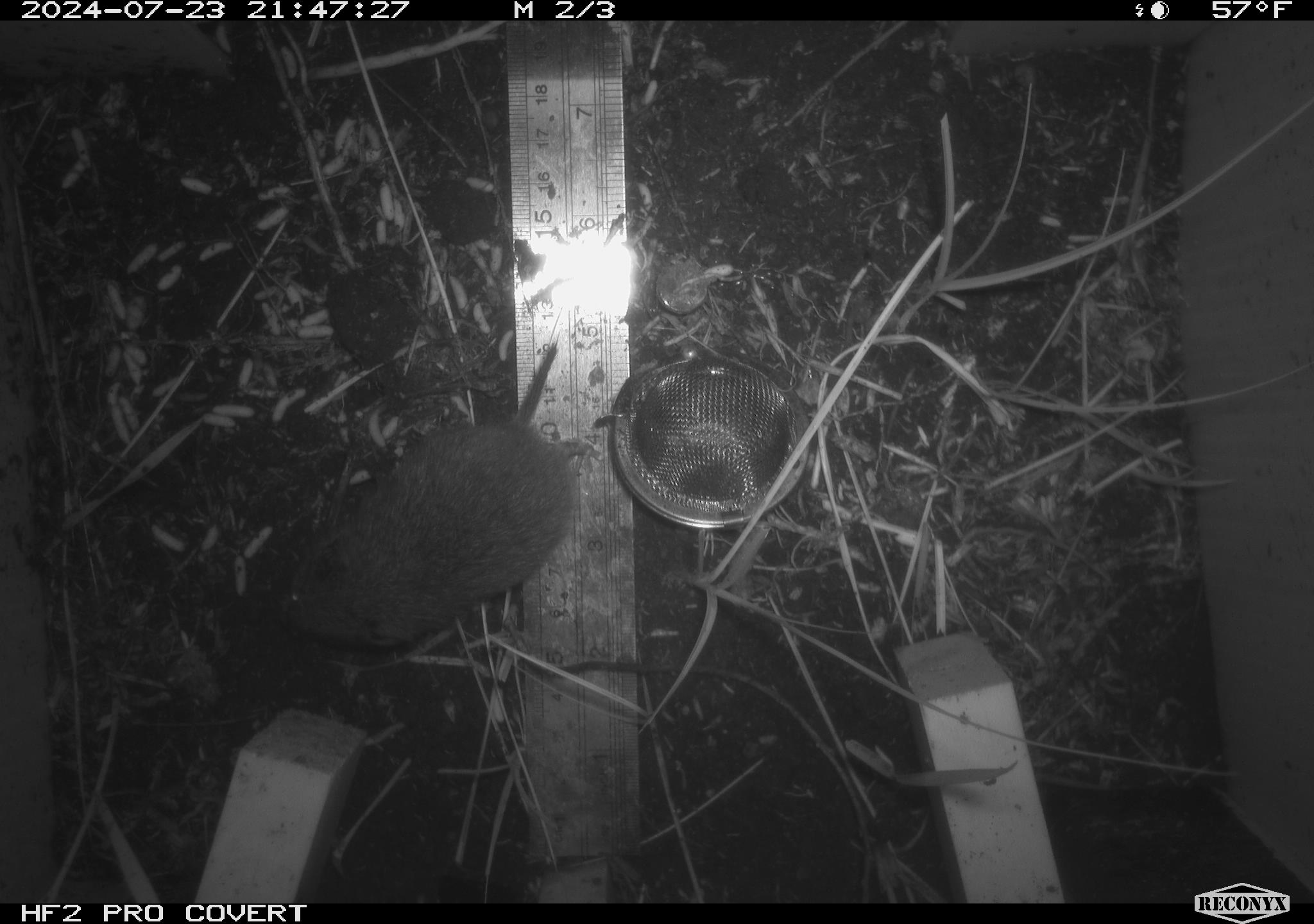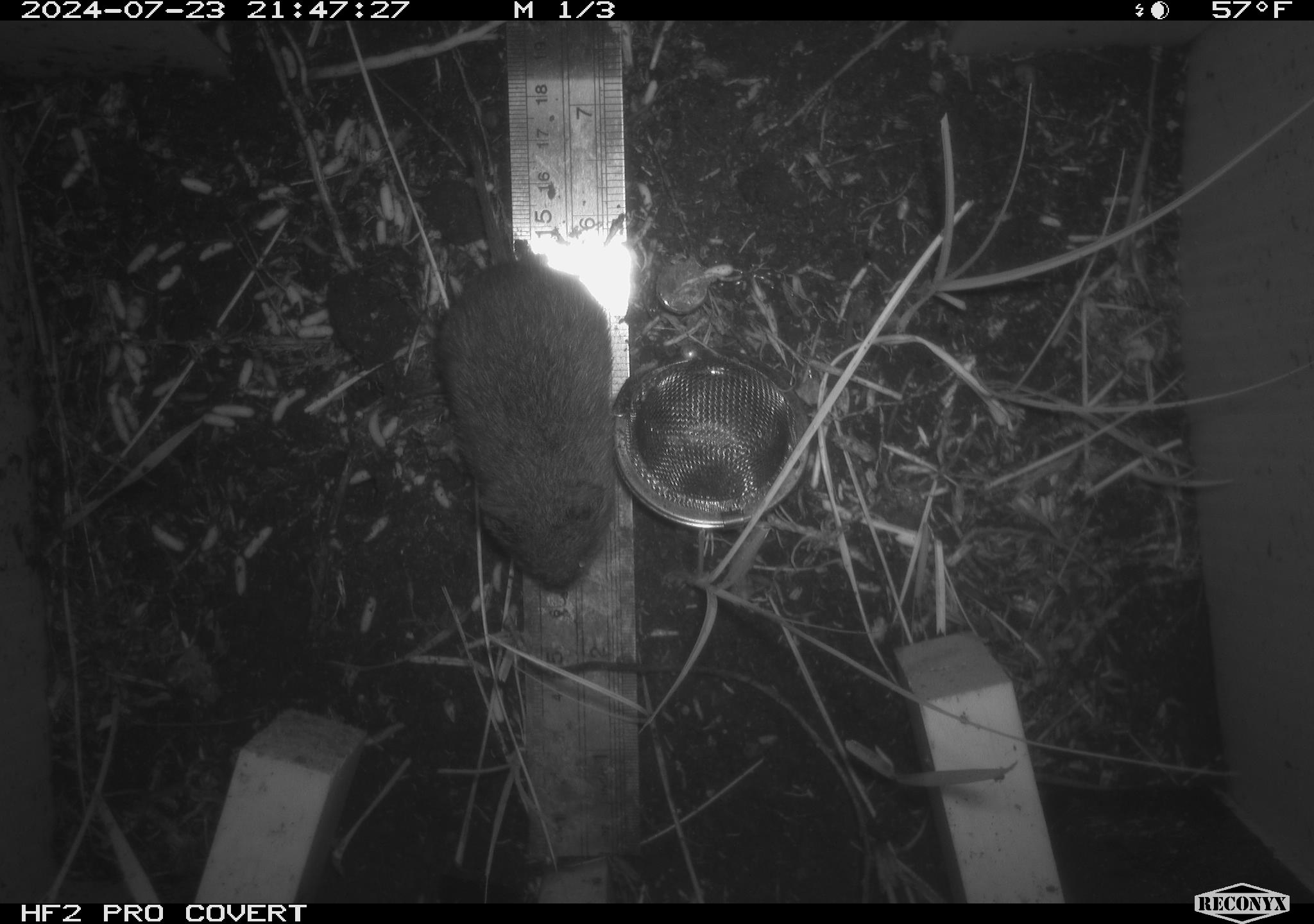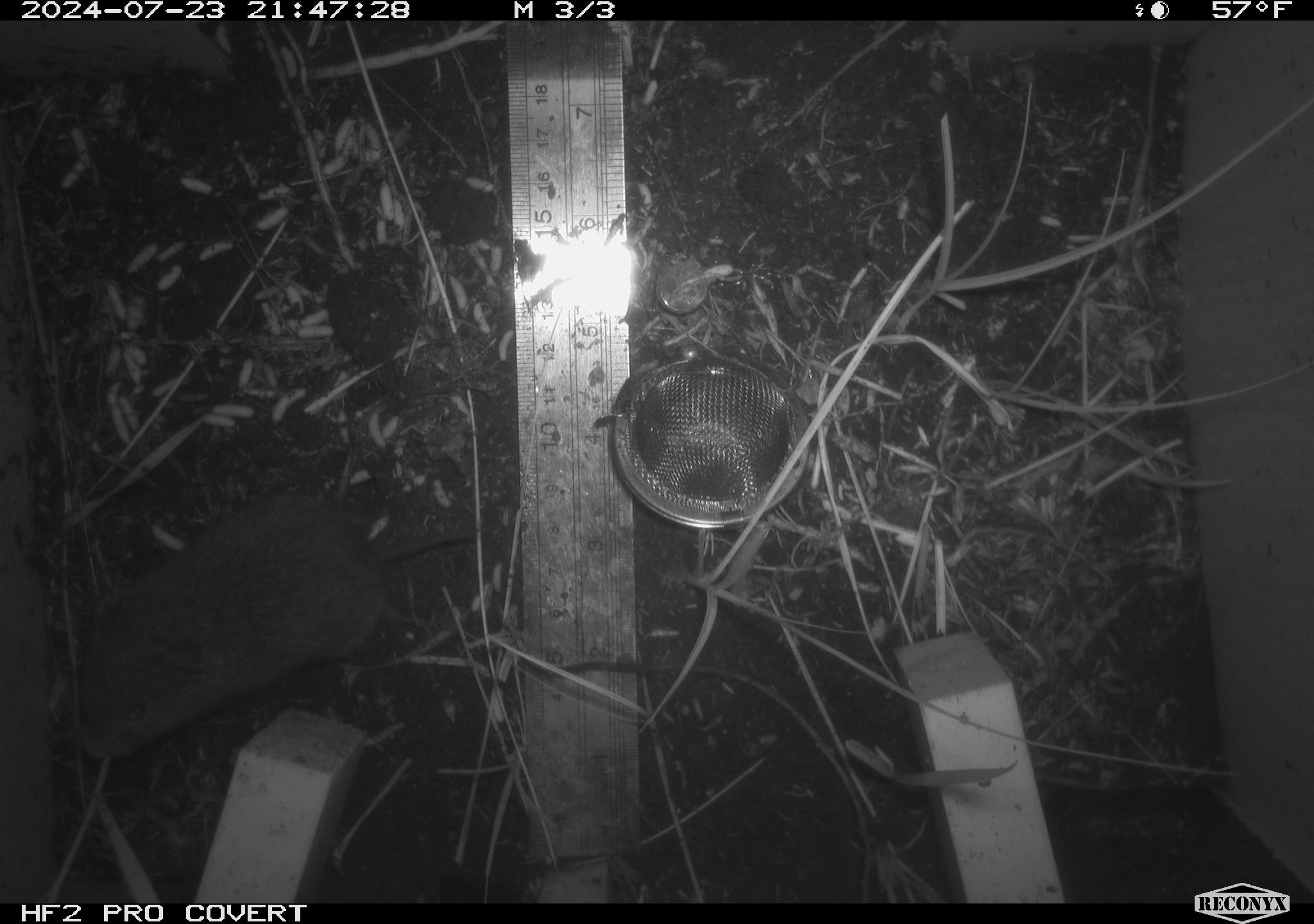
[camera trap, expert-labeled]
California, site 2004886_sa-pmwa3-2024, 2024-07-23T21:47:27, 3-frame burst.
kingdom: Animalia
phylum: Chordata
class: Mammalia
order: Rodentia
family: Cricetidae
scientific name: Arvicolinae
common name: voles, lemmings, and muskrats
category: arvicolinae subfamily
Arvicolinae subfamily (voles, lemmings, and muskrats) (Arvicolinae).